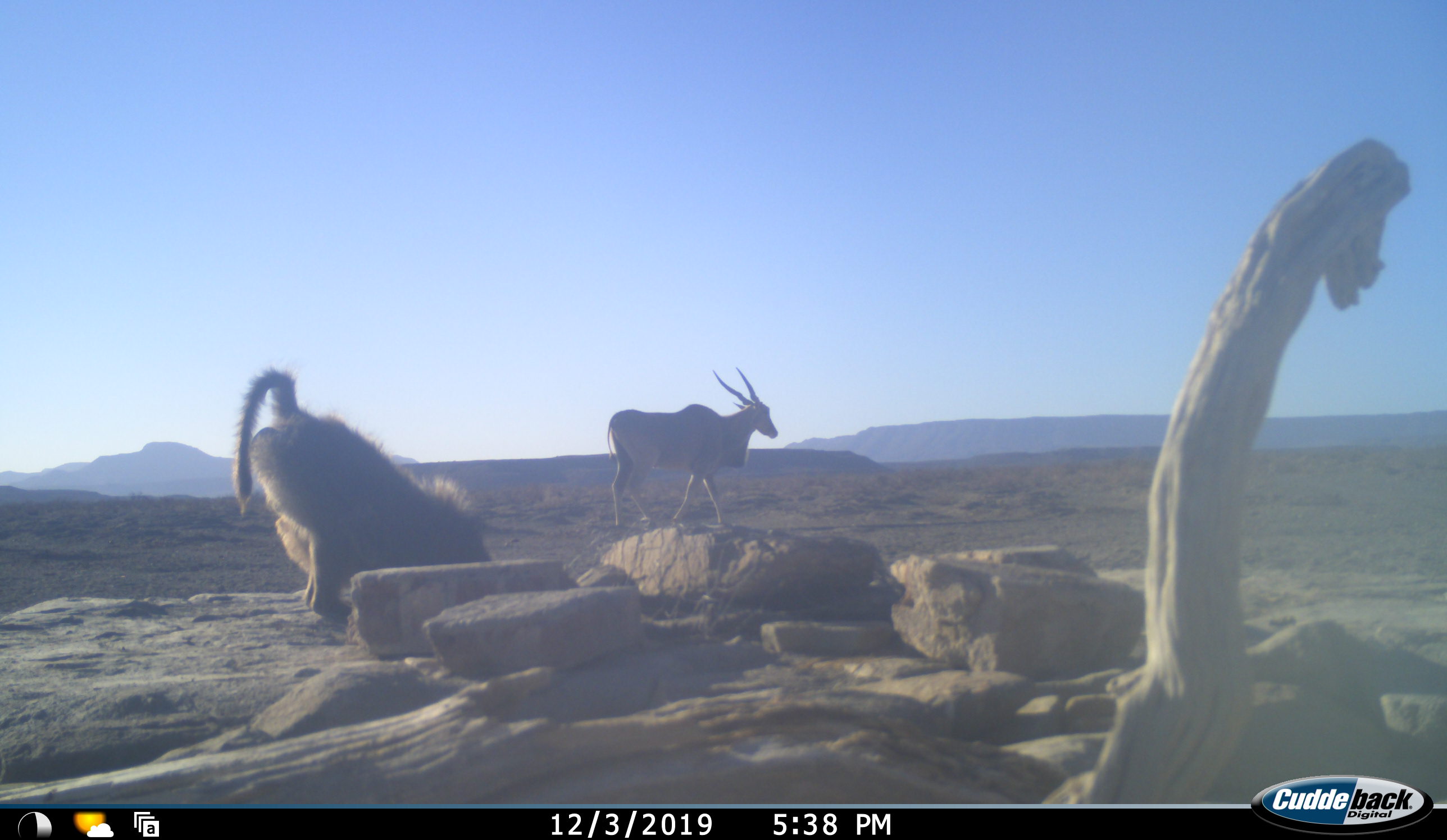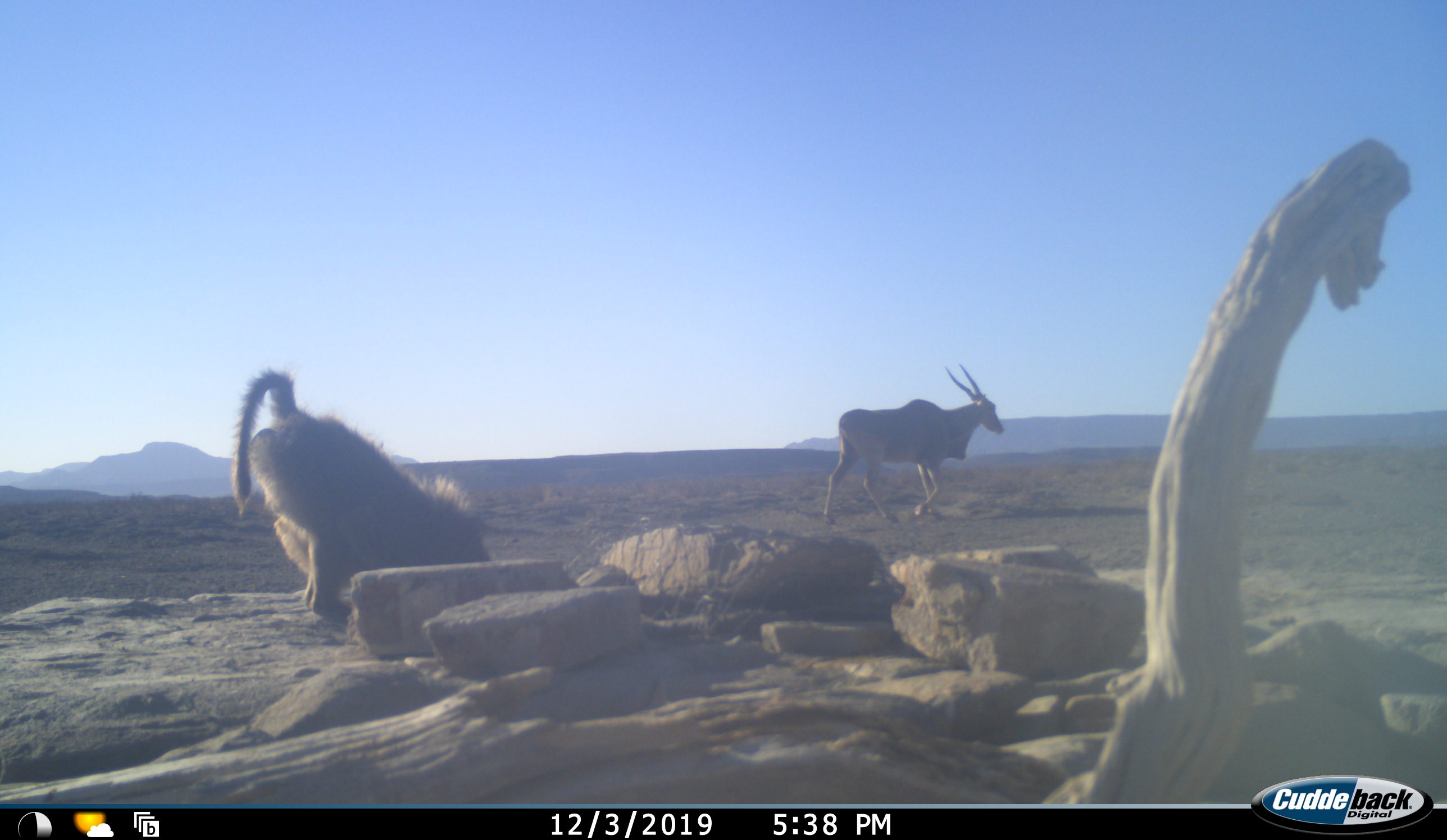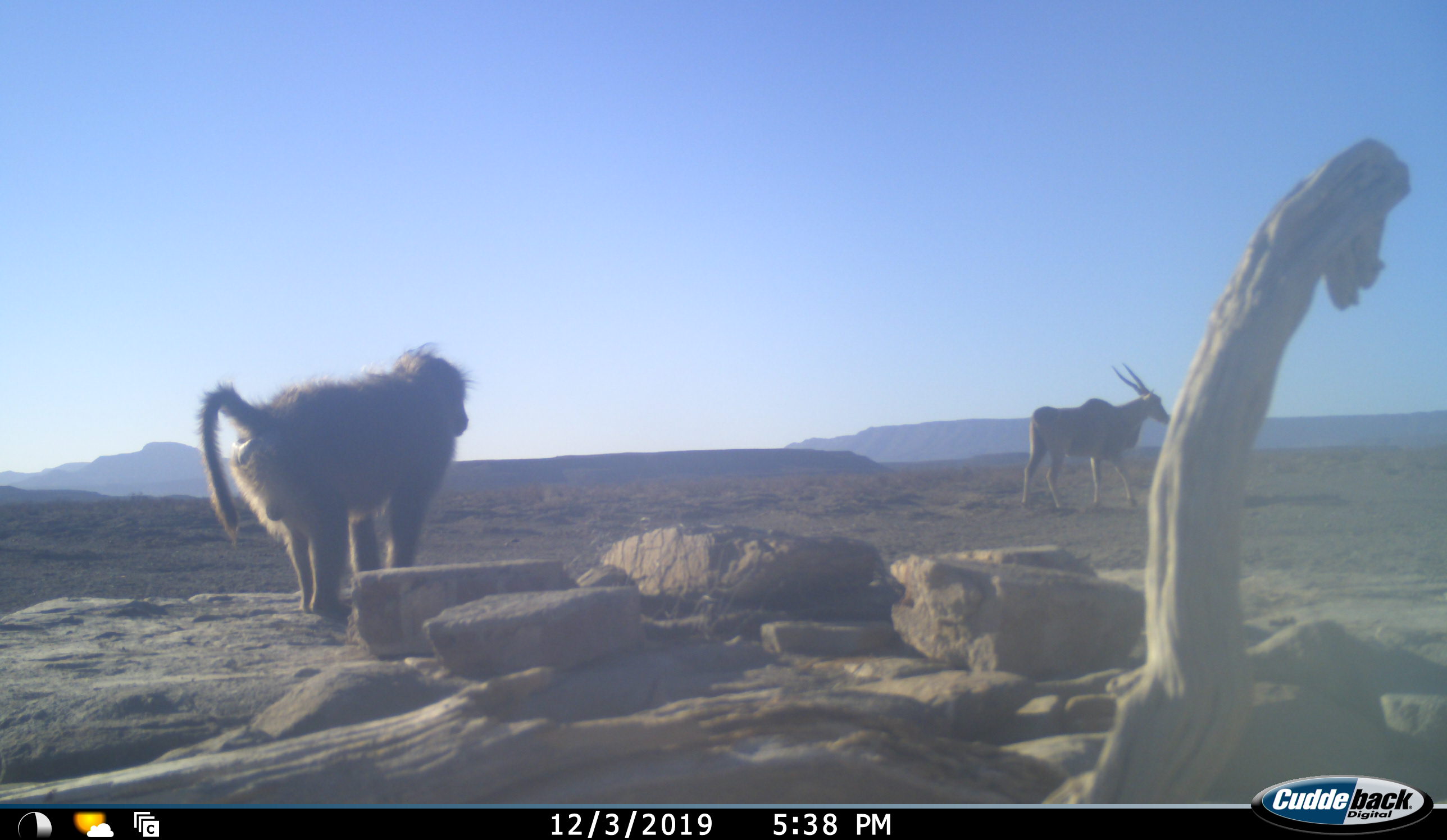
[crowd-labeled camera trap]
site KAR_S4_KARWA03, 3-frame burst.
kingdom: Animalia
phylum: Chordata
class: Mammalia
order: Primates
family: Cercopithecidae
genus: Papio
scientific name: Papio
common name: baboon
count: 1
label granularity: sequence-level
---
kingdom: Animalia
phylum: Chordata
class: Mammalia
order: Artiodactyla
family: Bovidae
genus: Tragelaphus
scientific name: Tragelaphus oryx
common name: eland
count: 1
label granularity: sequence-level